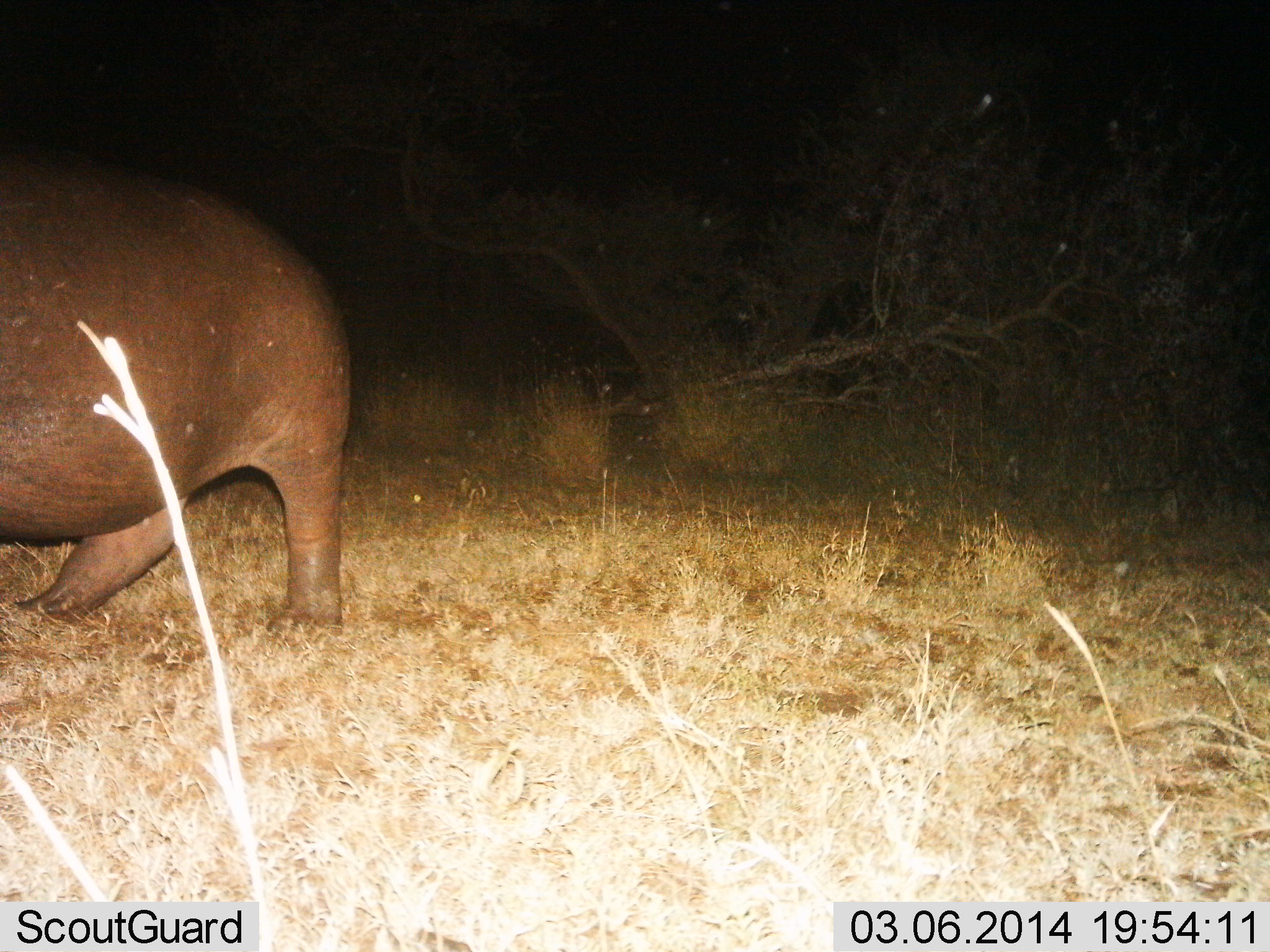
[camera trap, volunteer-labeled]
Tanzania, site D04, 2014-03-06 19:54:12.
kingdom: Animalia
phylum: Chordata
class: Mammalia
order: Artiodactyla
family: Hippopotamidae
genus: Hippopotamus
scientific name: Hippopotamus amphibius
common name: hippopotamus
Hippopotamus (Hippopotamus amphibius), count 1. Behavior (volunteer vote fractions): standing 45%, resting 0%, moving 58%, interacting 0%. Young present (vote fraction): 0%. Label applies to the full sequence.